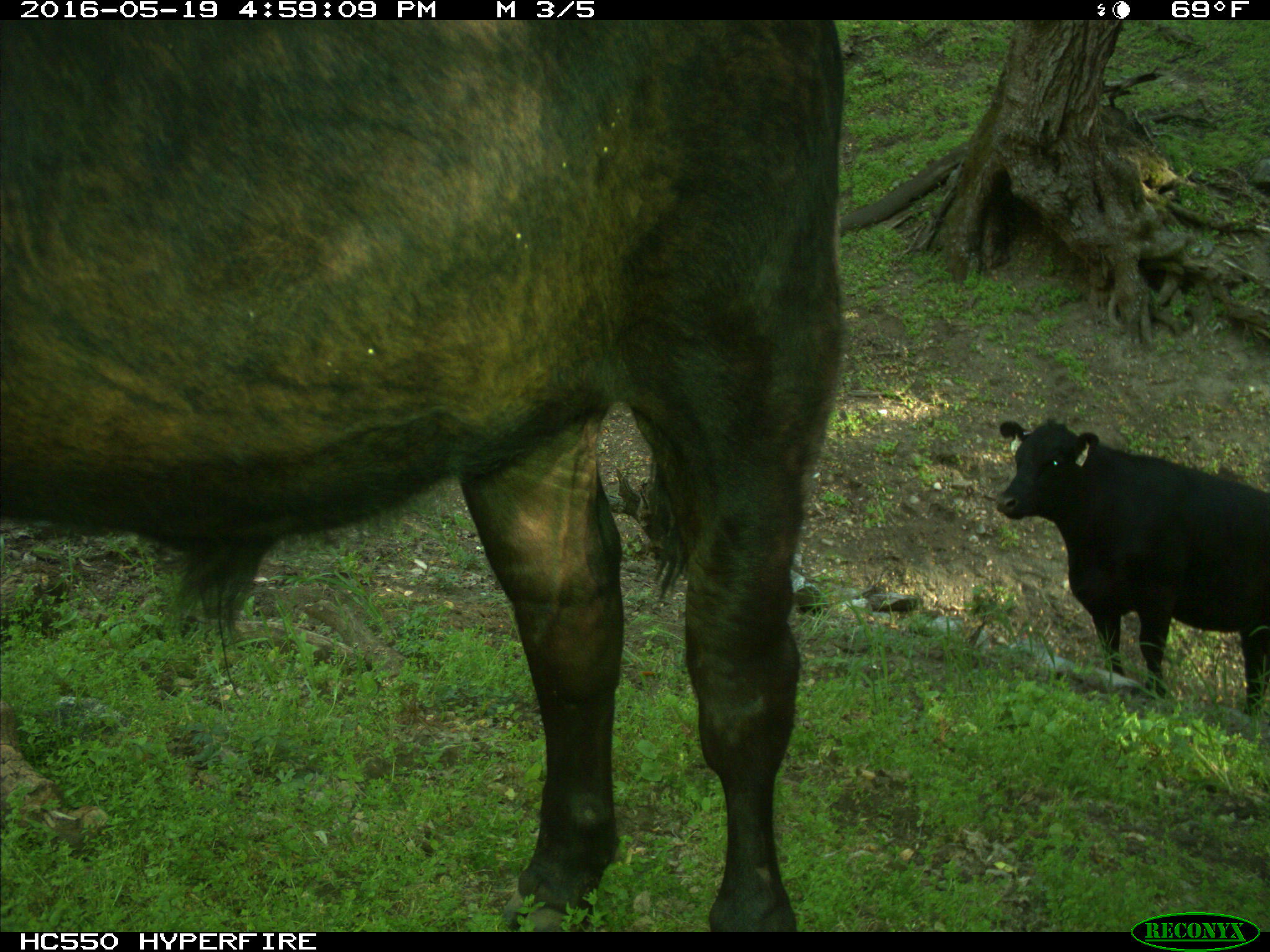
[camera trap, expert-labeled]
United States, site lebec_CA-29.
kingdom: Animalia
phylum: Chordata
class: Mammalia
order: Artiodactyla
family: Bovidae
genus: Bos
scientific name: Bos taurus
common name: domestic cow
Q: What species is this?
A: Bos taurus (domestic cow).